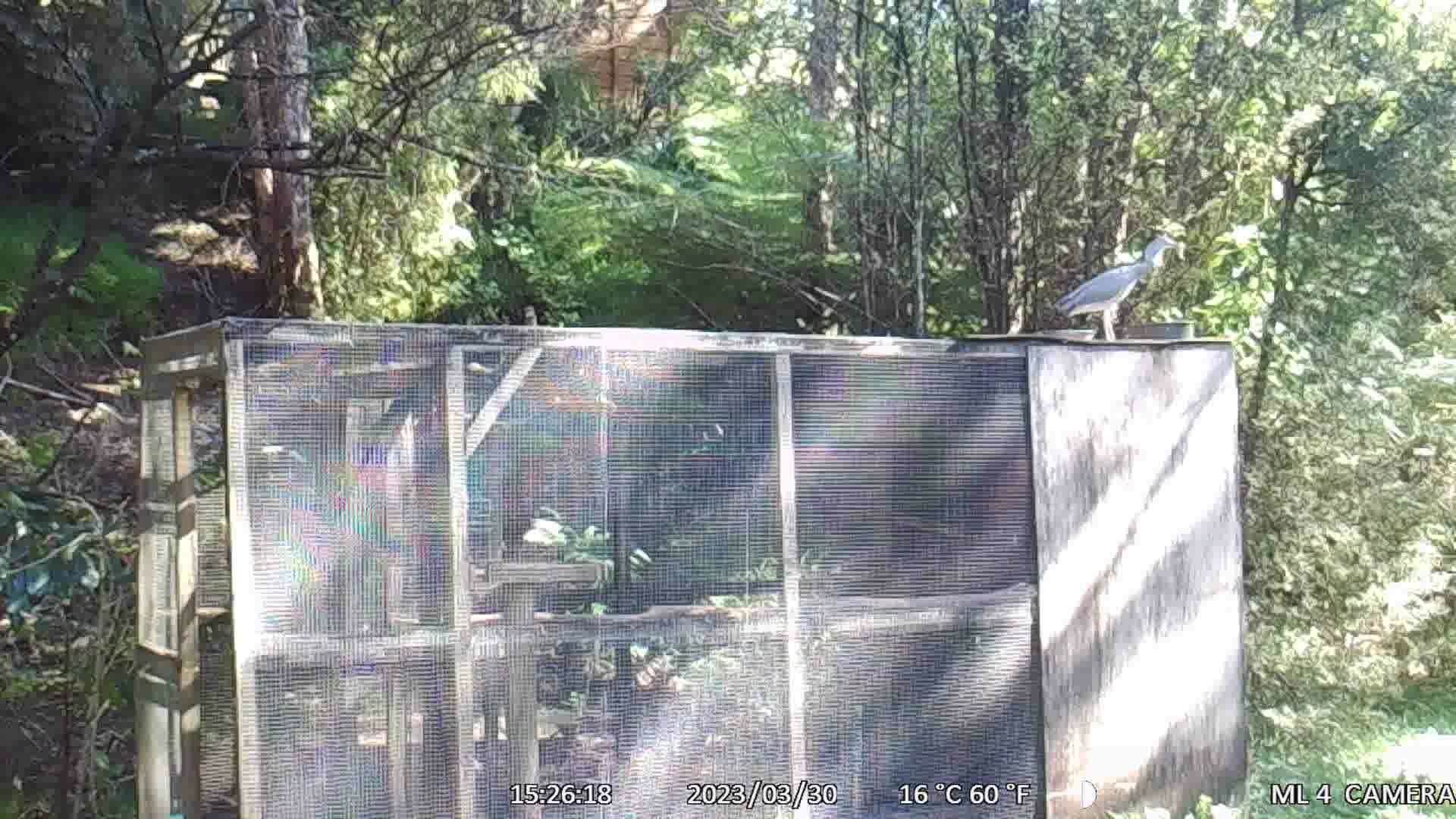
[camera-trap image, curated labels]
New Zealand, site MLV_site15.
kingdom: Animalia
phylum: Chordata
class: Aves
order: Pelecaniformes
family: Ardeidae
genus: Egretta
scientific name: Egretta novaehollandiae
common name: white-faced heron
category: white faced heron